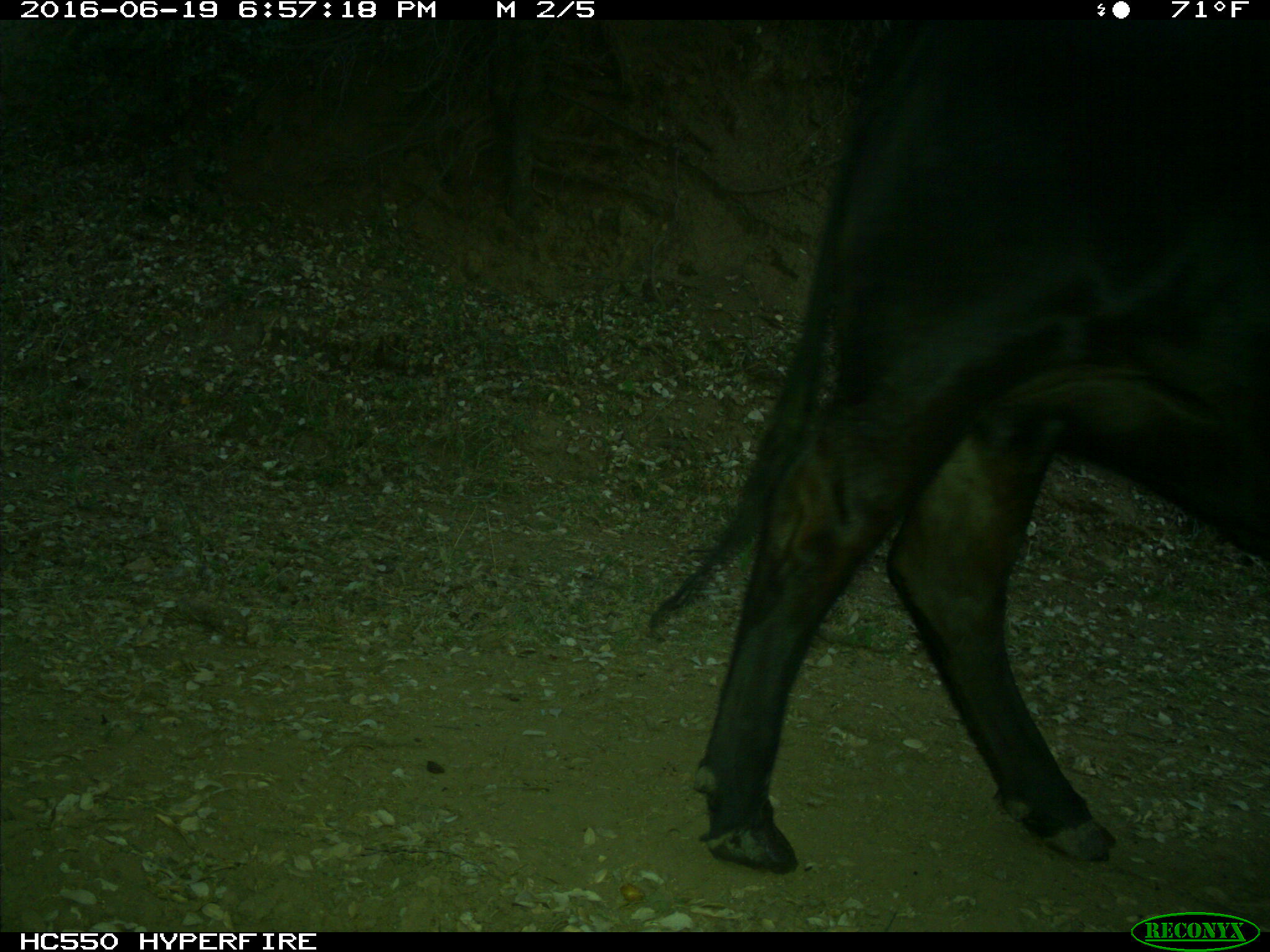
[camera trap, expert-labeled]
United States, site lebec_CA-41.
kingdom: Animalia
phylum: Chordata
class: Mammalia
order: Artiodactyla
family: Bovidae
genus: Bos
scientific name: Bos taurus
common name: domestic cow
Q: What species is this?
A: Bos taurus (domestic cow).